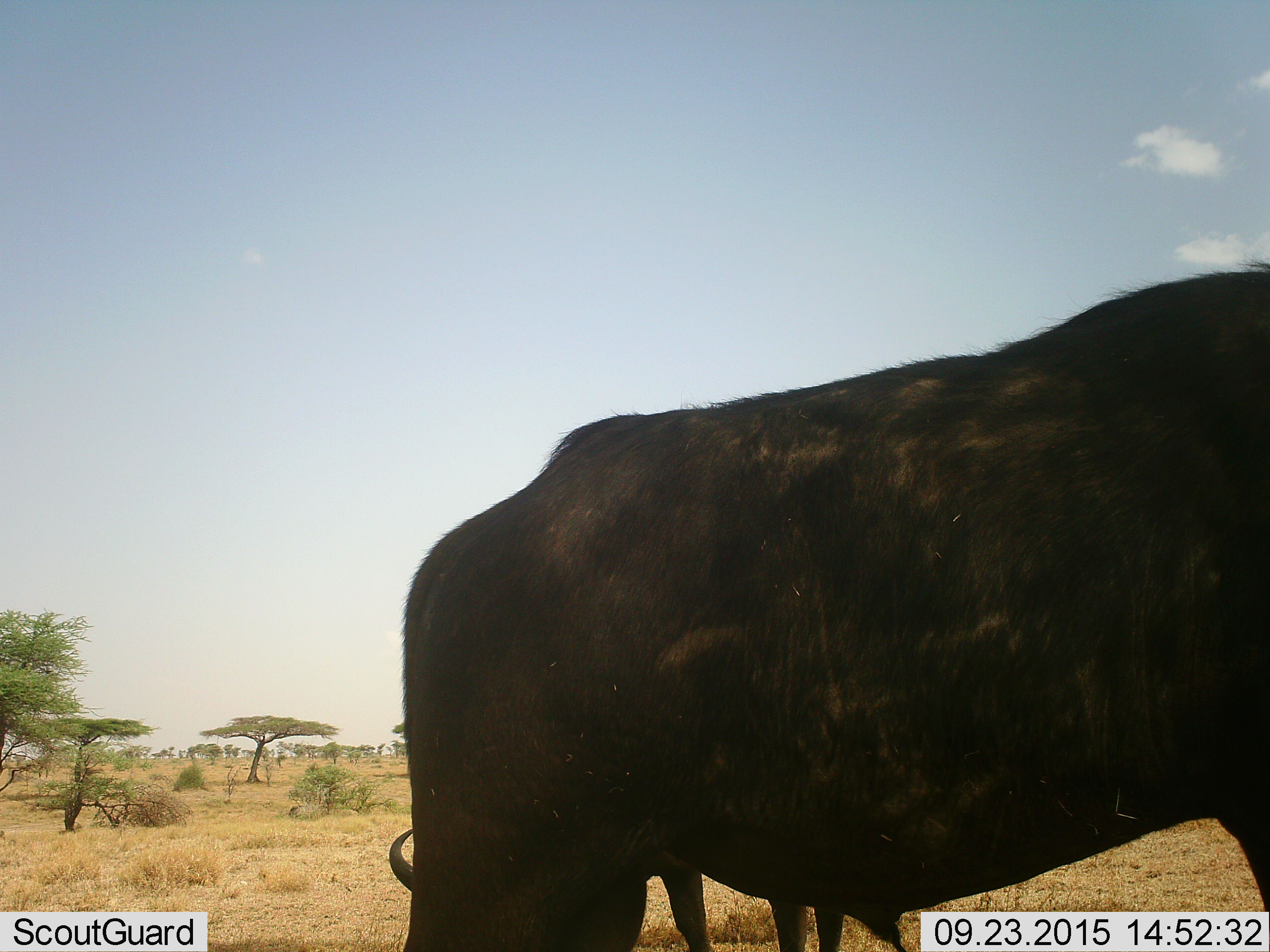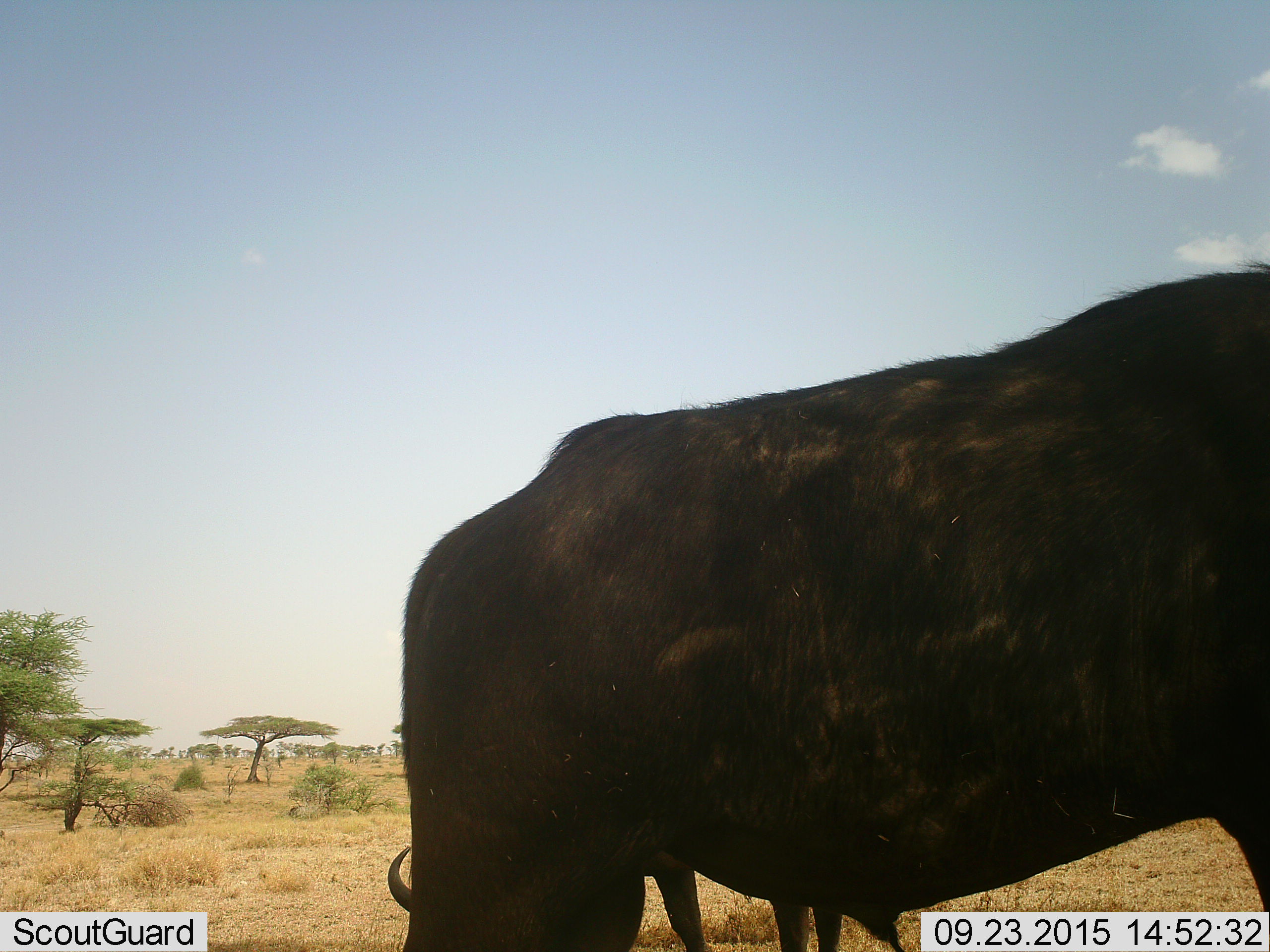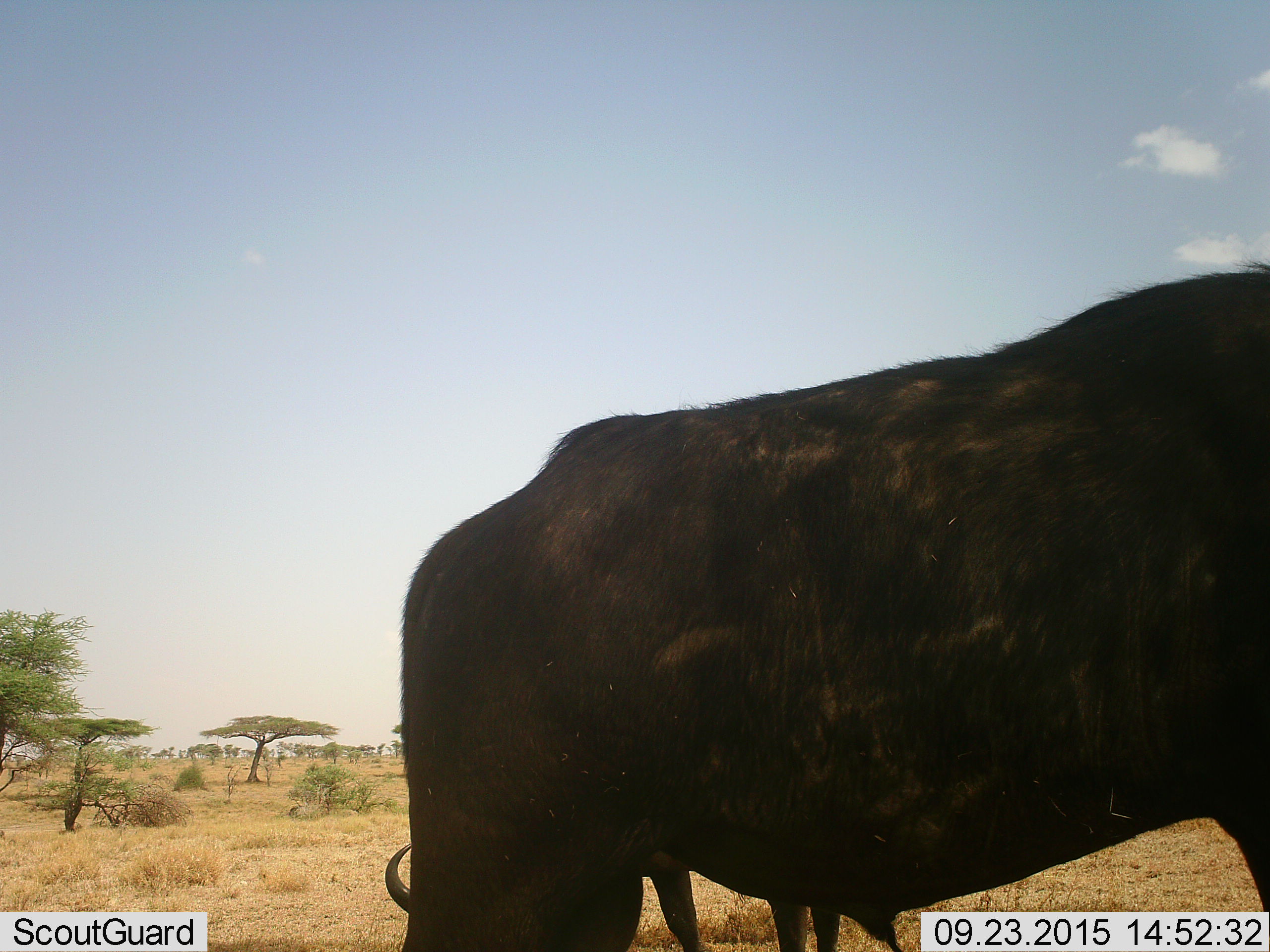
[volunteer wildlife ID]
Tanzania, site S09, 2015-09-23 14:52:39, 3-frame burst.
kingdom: Animalia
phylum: Chordata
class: Mammalia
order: Artiodactyla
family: Bovidae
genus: Syncerus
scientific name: Syncerus caffer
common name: cape buffalo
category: buffalo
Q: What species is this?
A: Buffalo (cape buffalo) (Syncerus caffer).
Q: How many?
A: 2.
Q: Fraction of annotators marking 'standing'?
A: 40%.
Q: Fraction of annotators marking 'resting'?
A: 0%.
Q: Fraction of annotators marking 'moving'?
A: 0%.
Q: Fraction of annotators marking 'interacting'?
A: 0%.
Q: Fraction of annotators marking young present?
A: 20%.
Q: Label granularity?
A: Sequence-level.